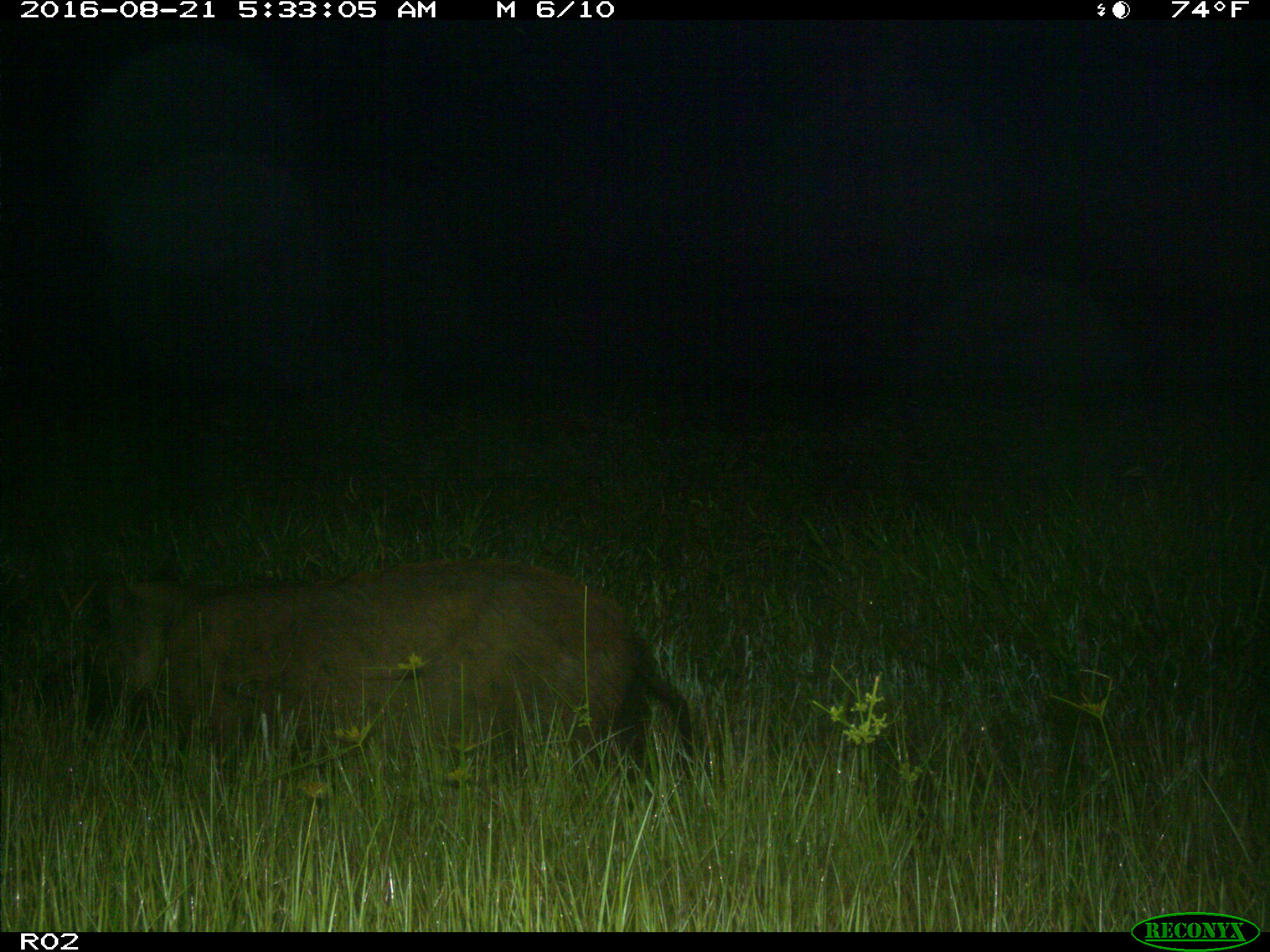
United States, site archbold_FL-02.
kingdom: Animalia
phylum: Chordata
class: Mammalia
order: Artiodactyla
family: Suidae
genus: Sus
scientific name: Sus scrofa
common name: wild boar